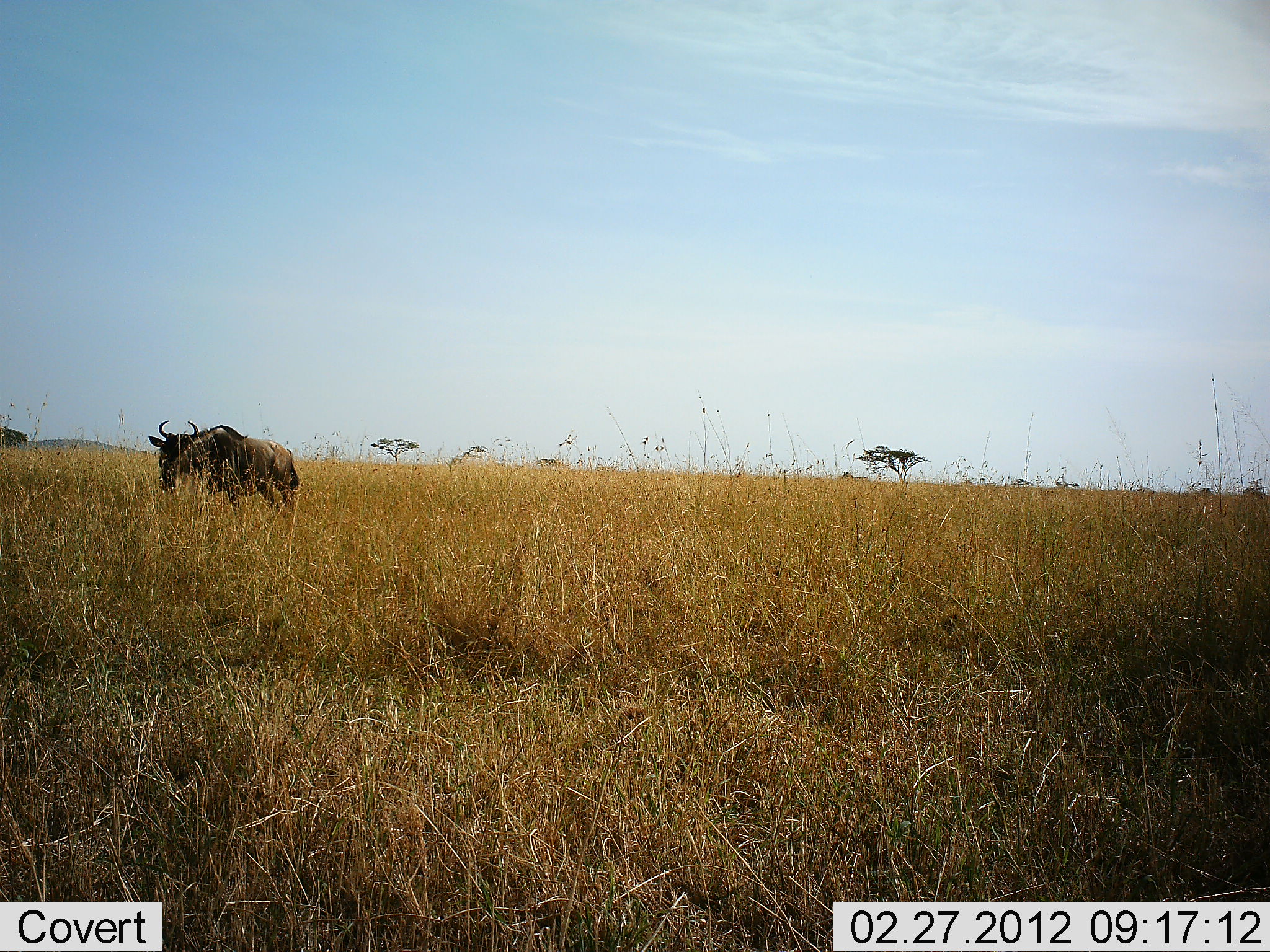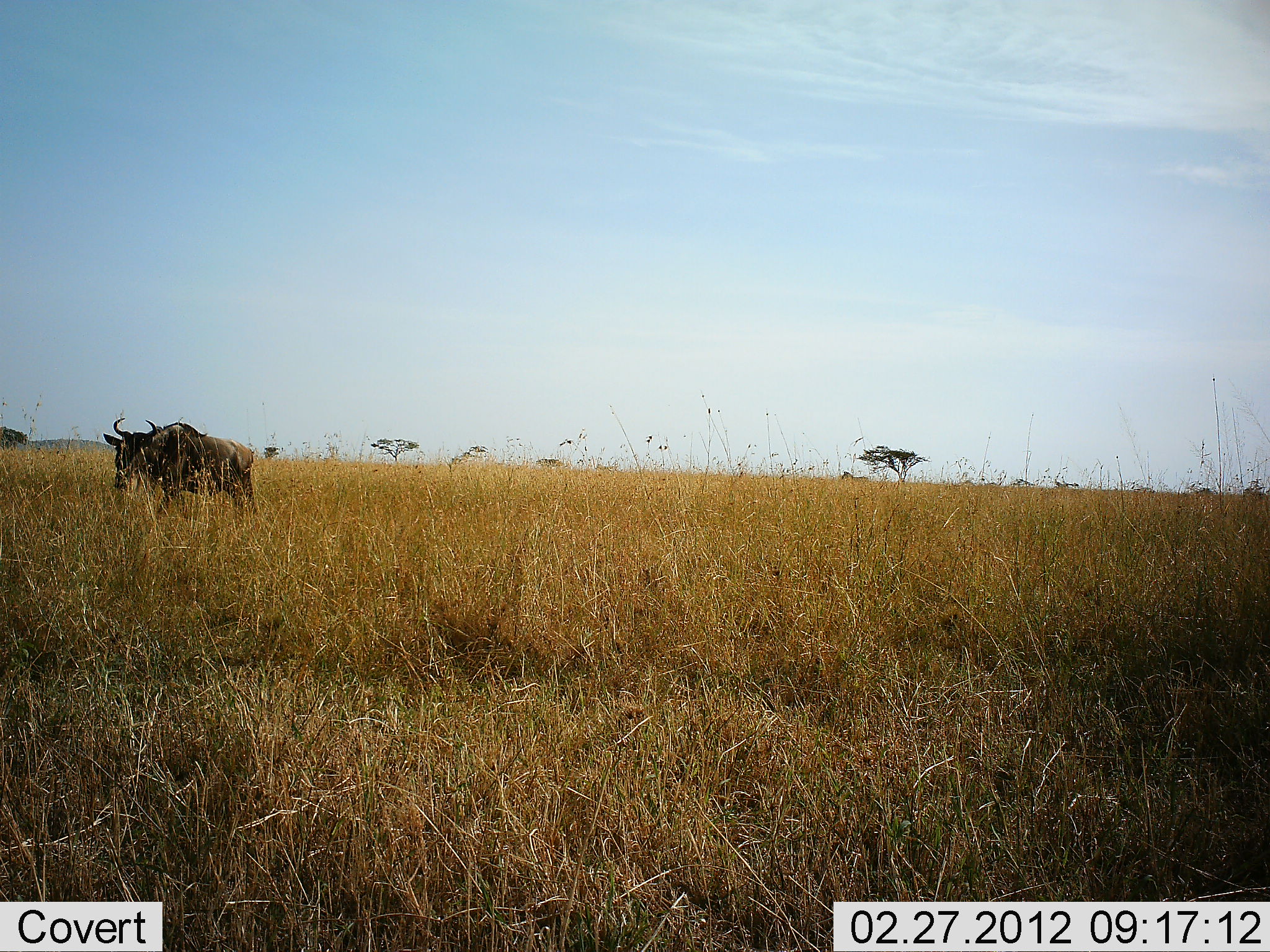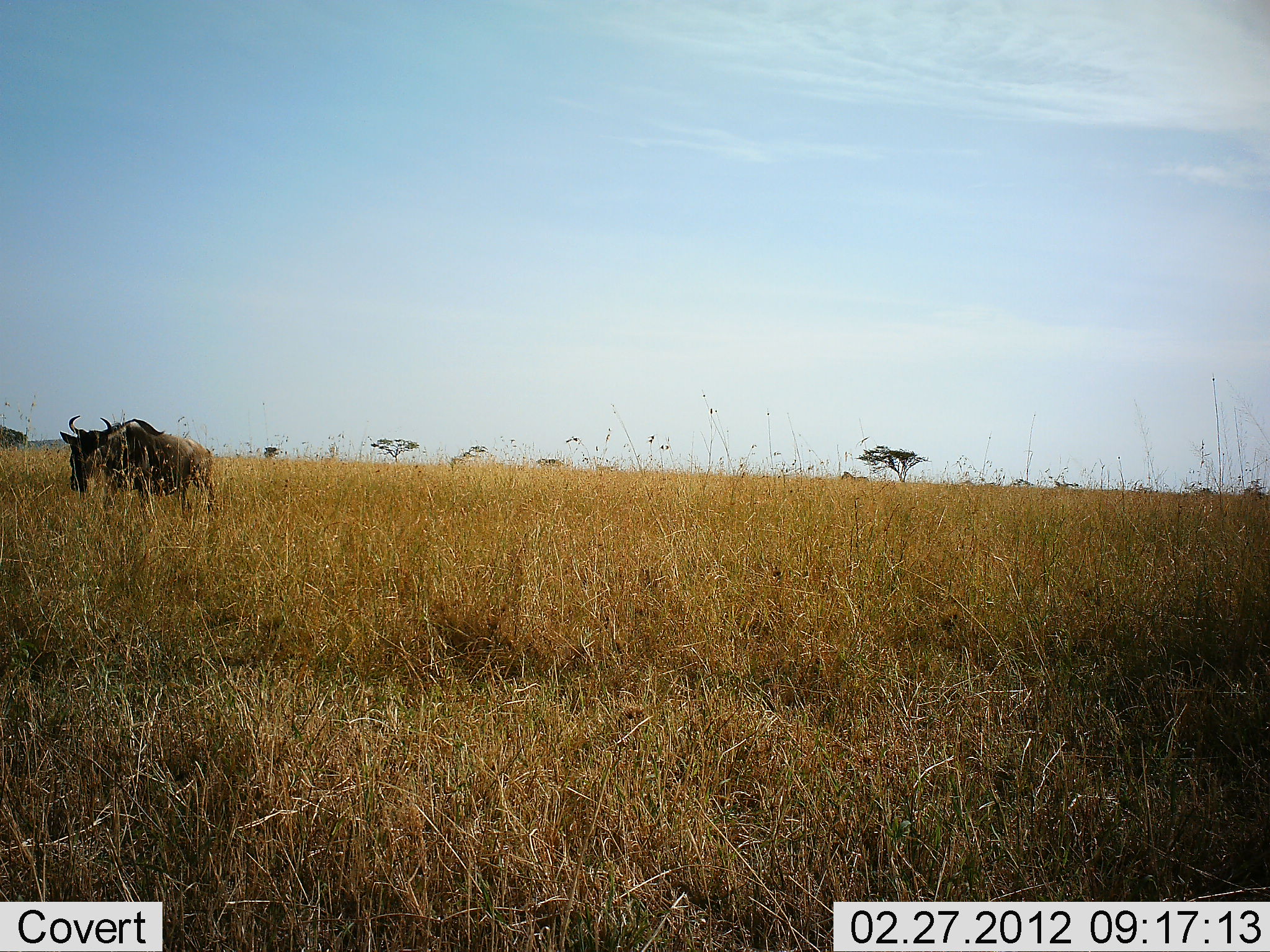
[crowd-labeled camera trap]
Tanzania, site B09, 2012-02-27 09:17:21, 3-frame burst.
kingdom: Animalia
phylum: Chordata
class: Mammalia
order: Artiodactyla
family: Bovidae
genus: Connochaetes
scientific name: Connochaetes taurinus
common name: blue wildebeest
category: wildebeest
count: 1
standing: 0%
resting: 0%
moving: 100%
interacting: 0%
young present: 0%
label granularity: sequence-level